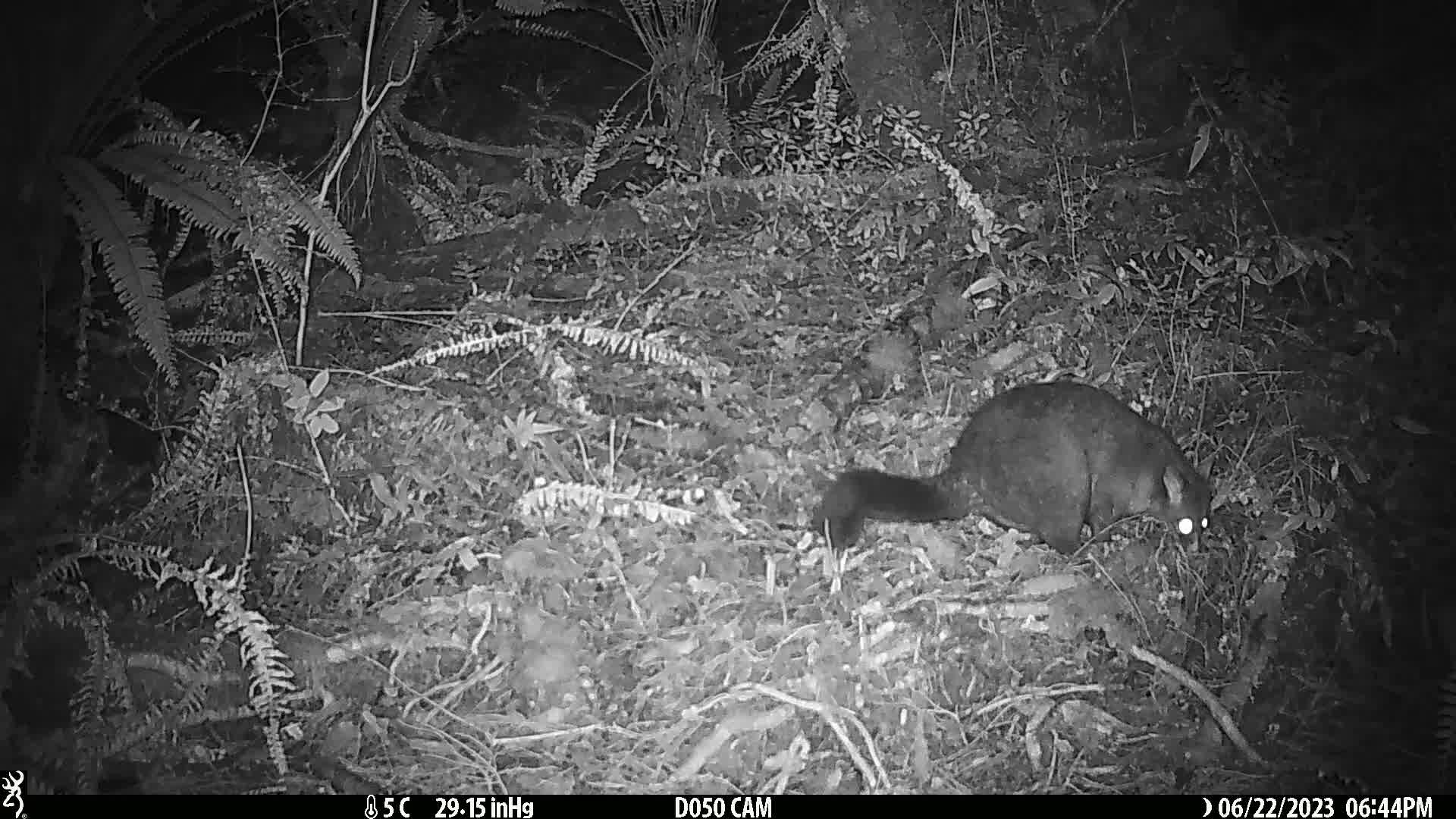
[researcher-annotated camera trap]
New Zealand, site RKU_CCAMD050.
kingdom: Animalia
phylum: Chordata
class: Mammalia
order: Diprotodontia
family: Phalangeridae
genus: Trichosurus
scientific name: Trichosurus vulpecula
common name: common brushtail possum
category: possum